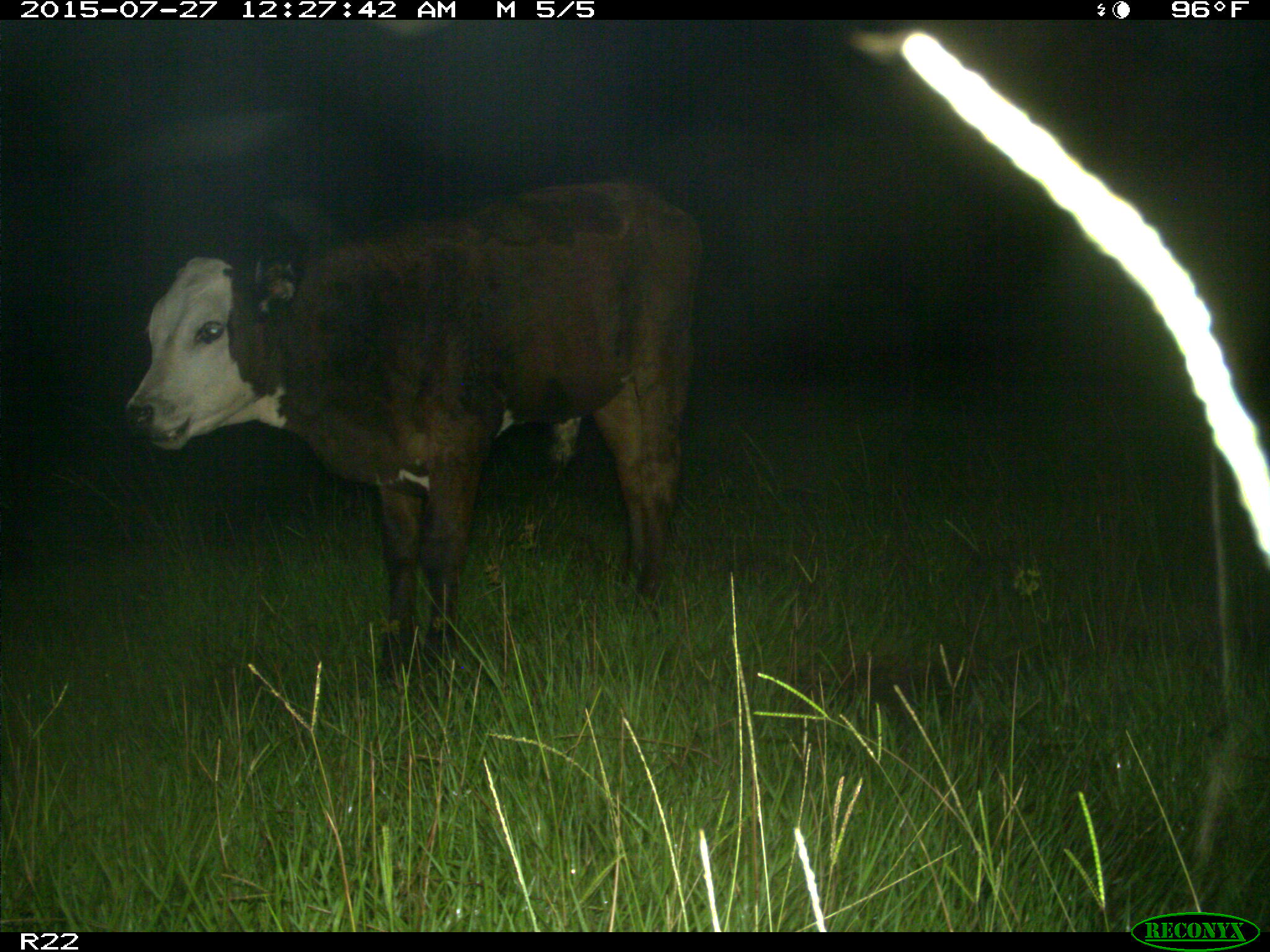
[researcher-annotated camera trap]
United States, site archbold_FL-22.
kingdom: Animalia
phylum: Chordata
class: Mammalia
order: Artiodactyla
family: Bovidae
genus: Bos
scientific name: Bos taurus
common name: domestic cow